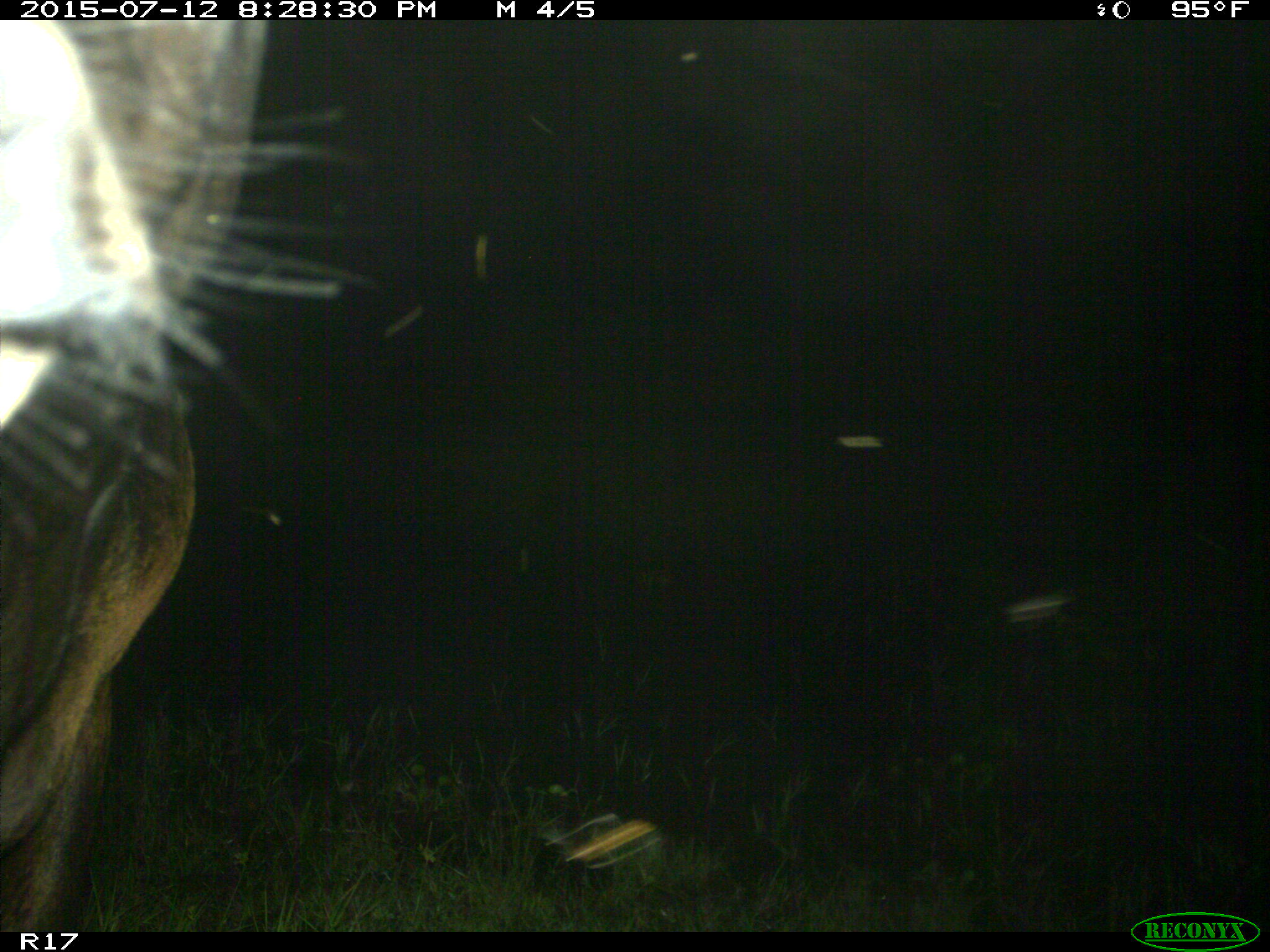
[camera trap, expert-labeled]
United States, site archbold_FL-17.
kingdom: Animalia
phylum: Chordata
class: Mammalia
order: Artiodactyla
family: Bovidae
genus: Bos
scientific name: Bos taurus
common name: domestic cow